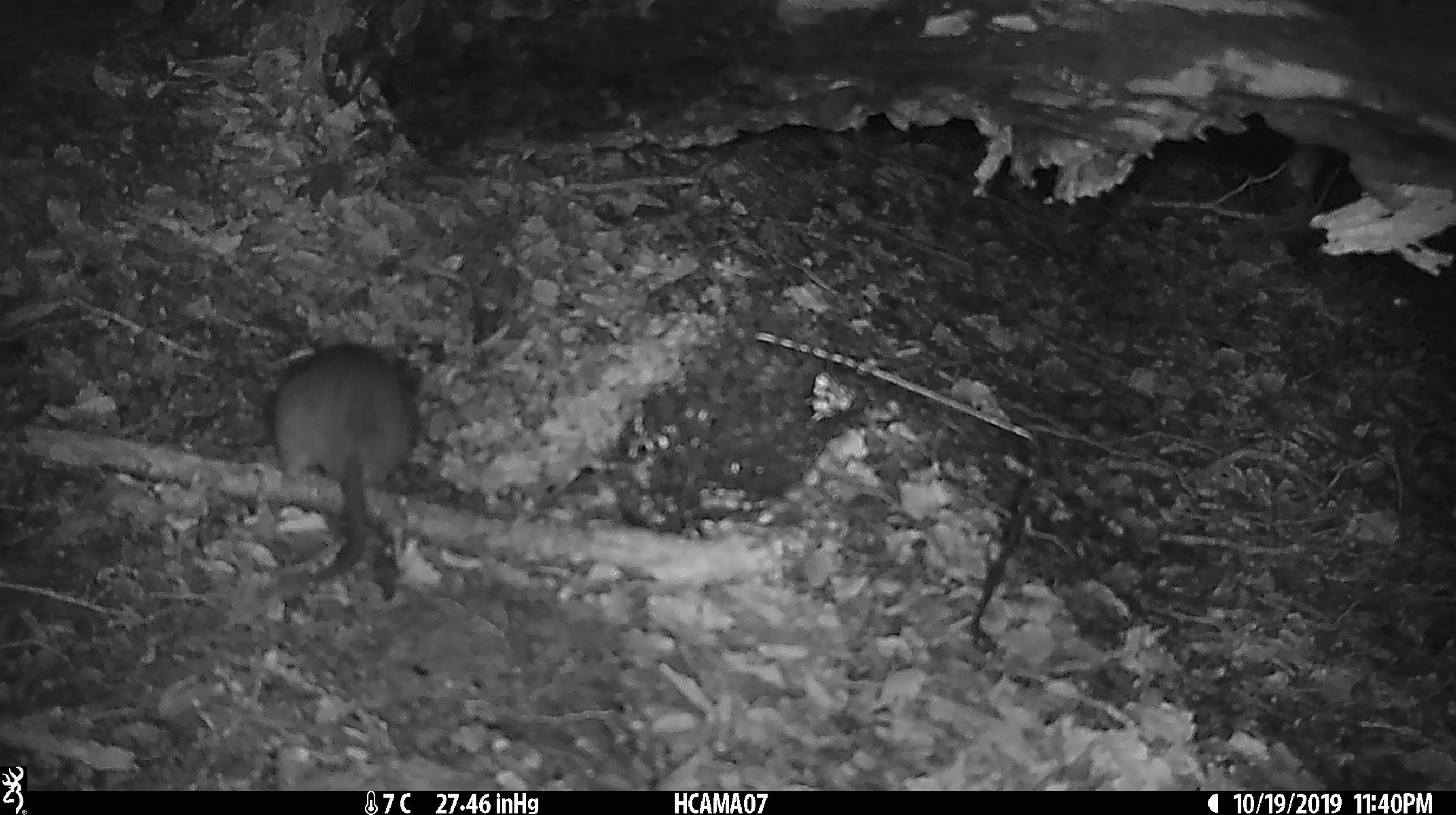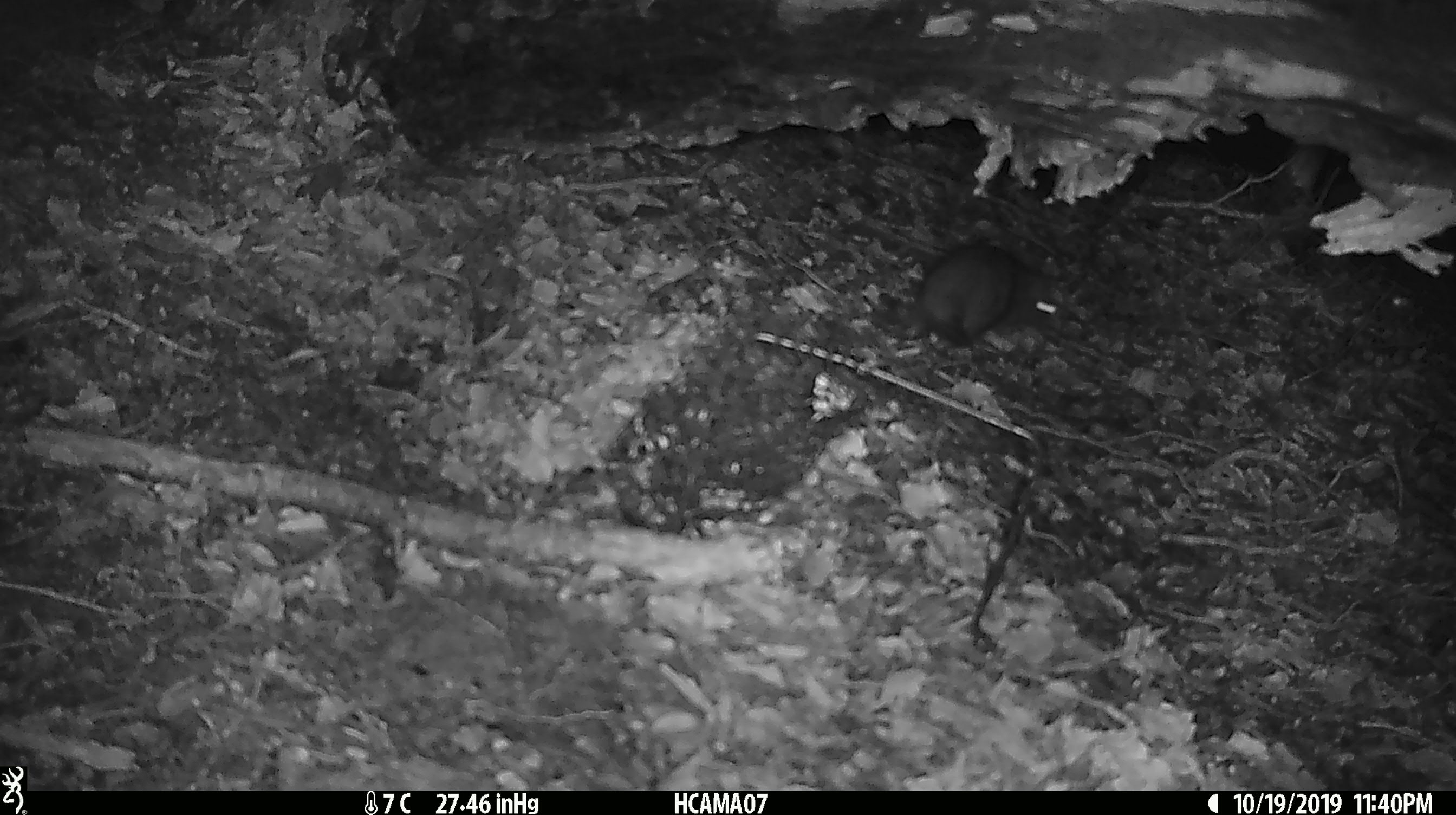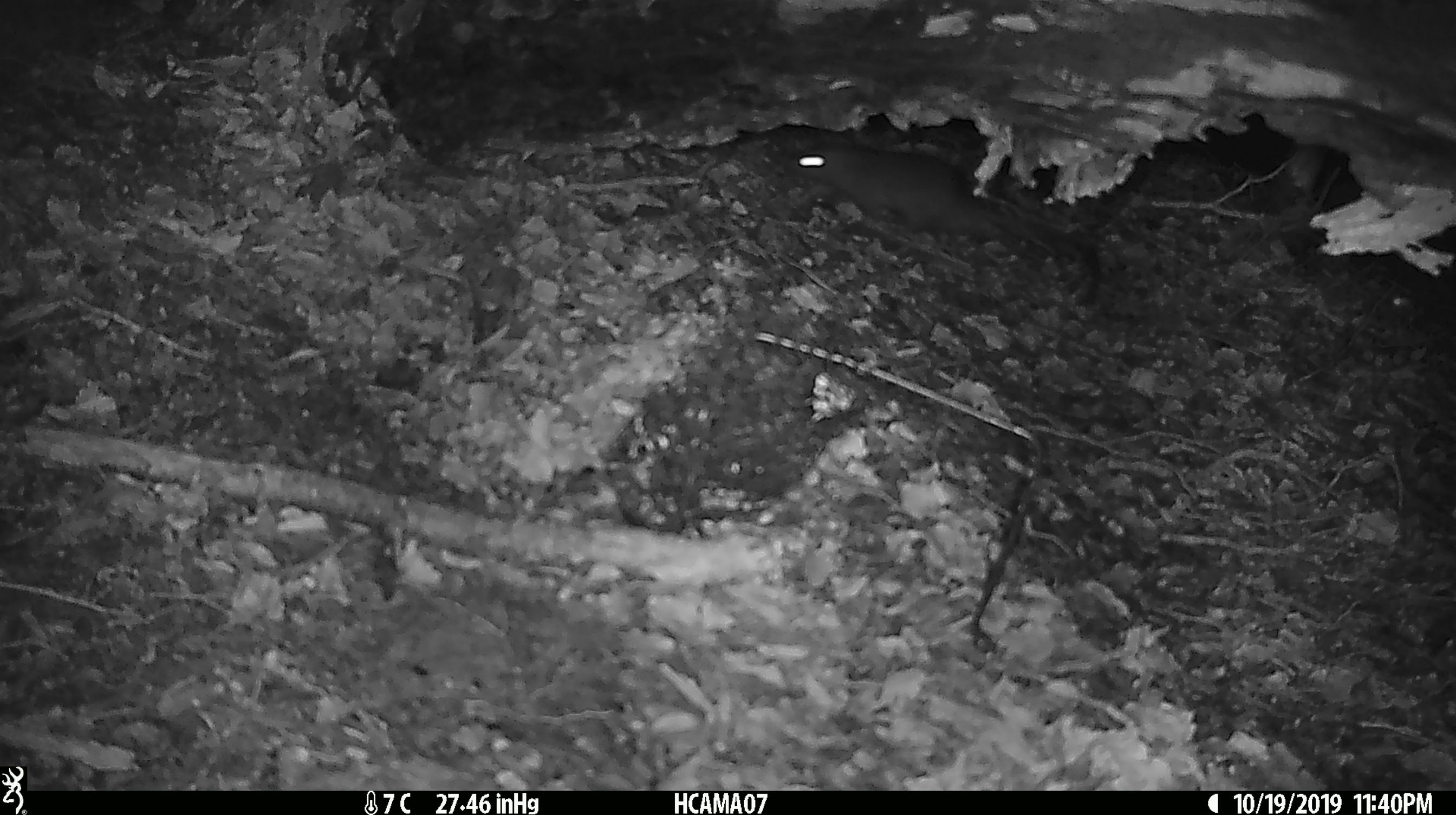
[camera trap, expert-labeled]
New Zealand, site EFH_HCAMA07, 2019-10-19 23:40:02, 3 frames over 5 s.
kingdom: Animalia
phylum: Chordata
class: Mammalia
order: Rodentia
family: Muridae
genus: Rattus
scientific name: Rattus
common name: rat